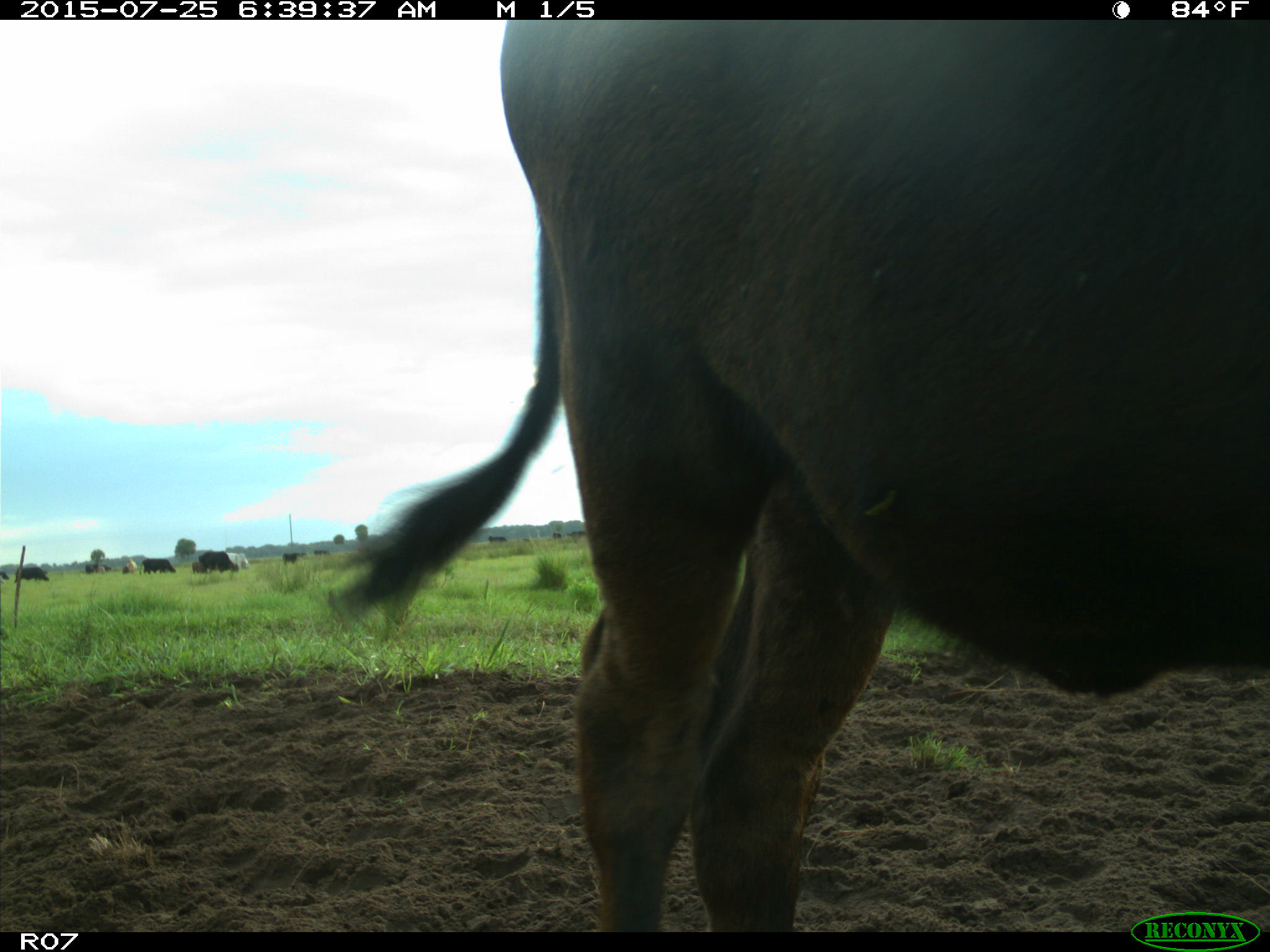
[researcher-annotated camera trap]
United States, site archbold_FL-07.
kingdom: Animalia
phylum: Chordata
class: Mammalia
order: Artiodactyla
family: Bovidae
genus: Bos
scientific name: Bos taurus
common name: domestic cow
Bos taurus (domestic cow).